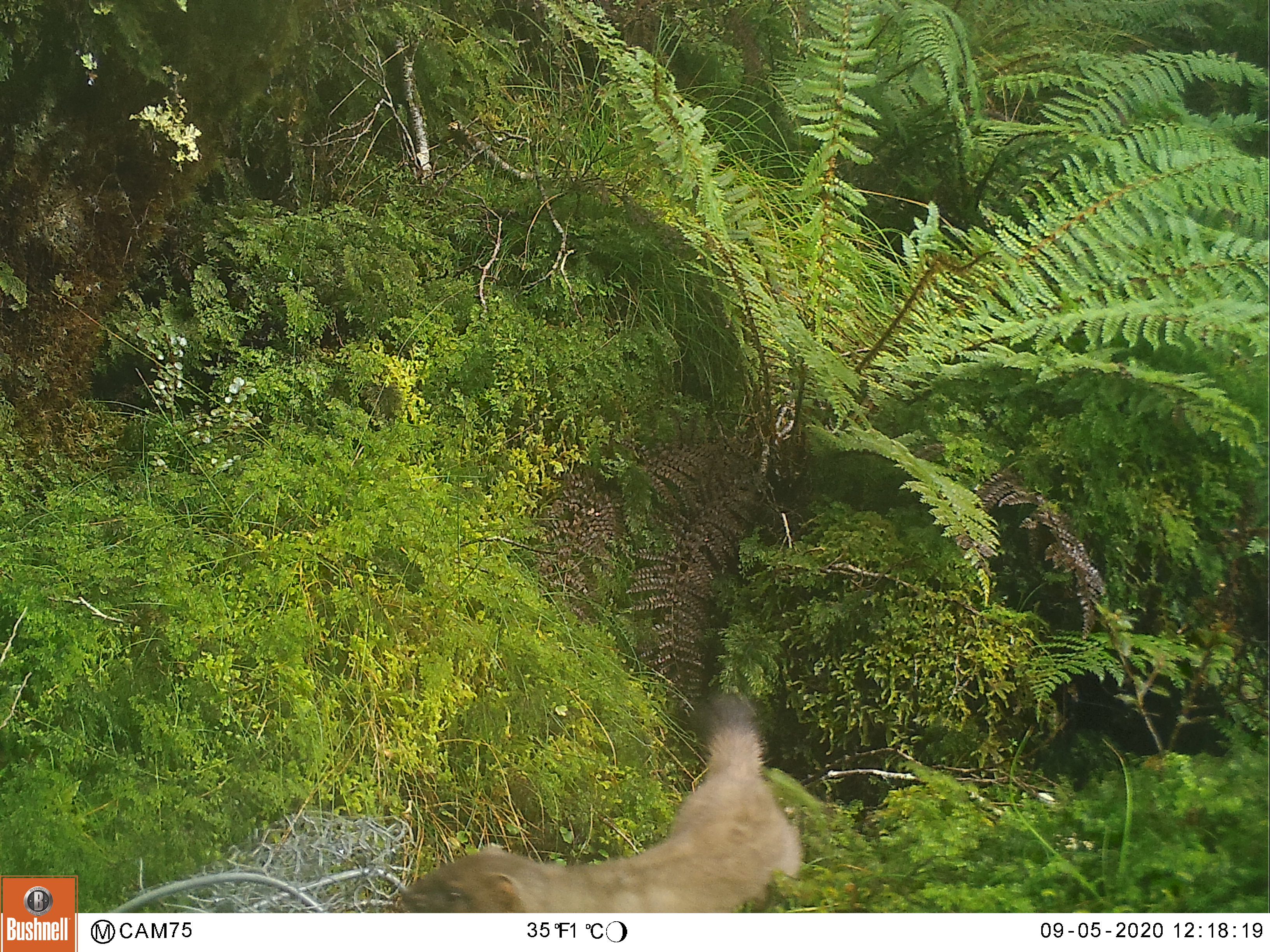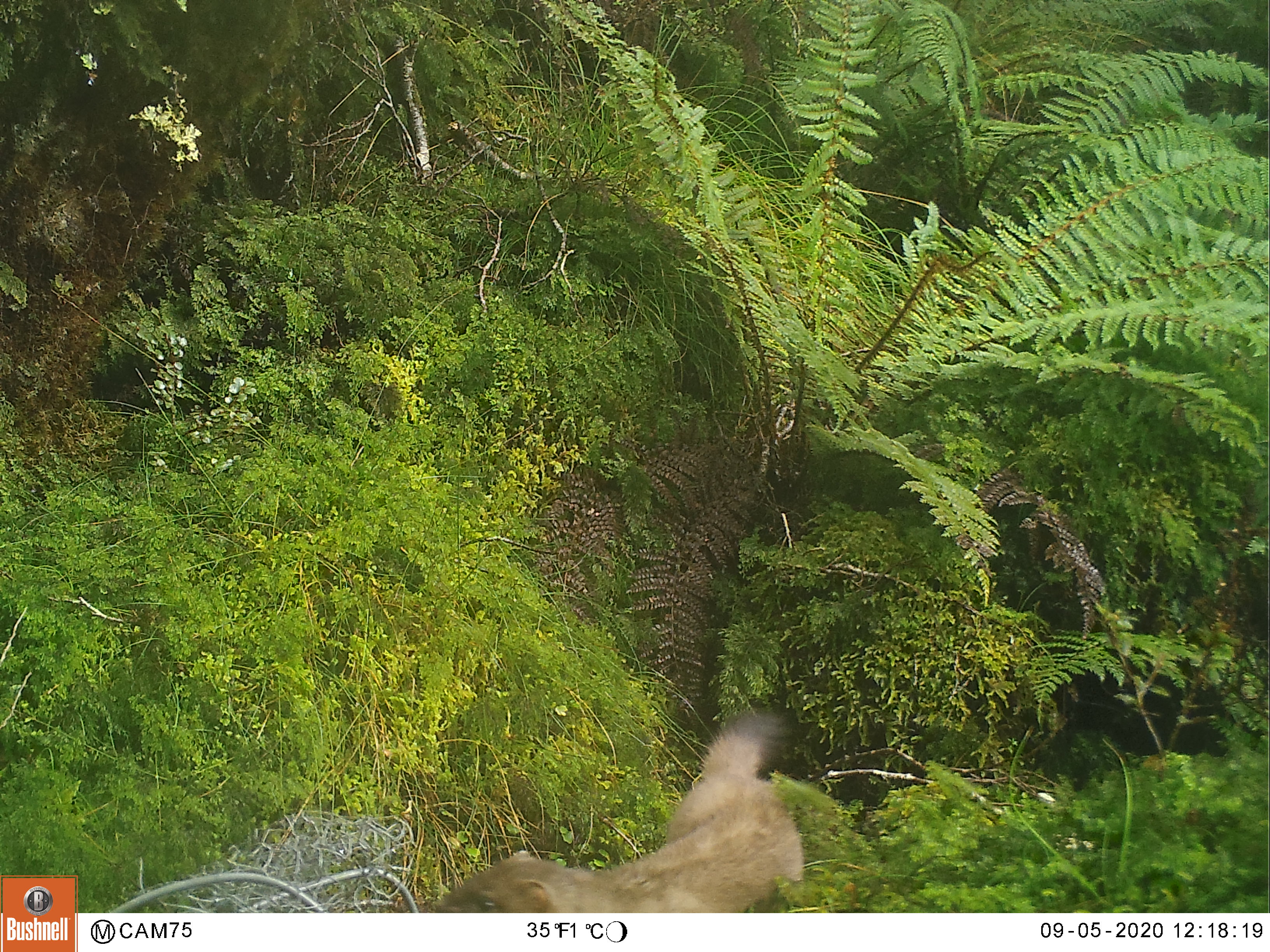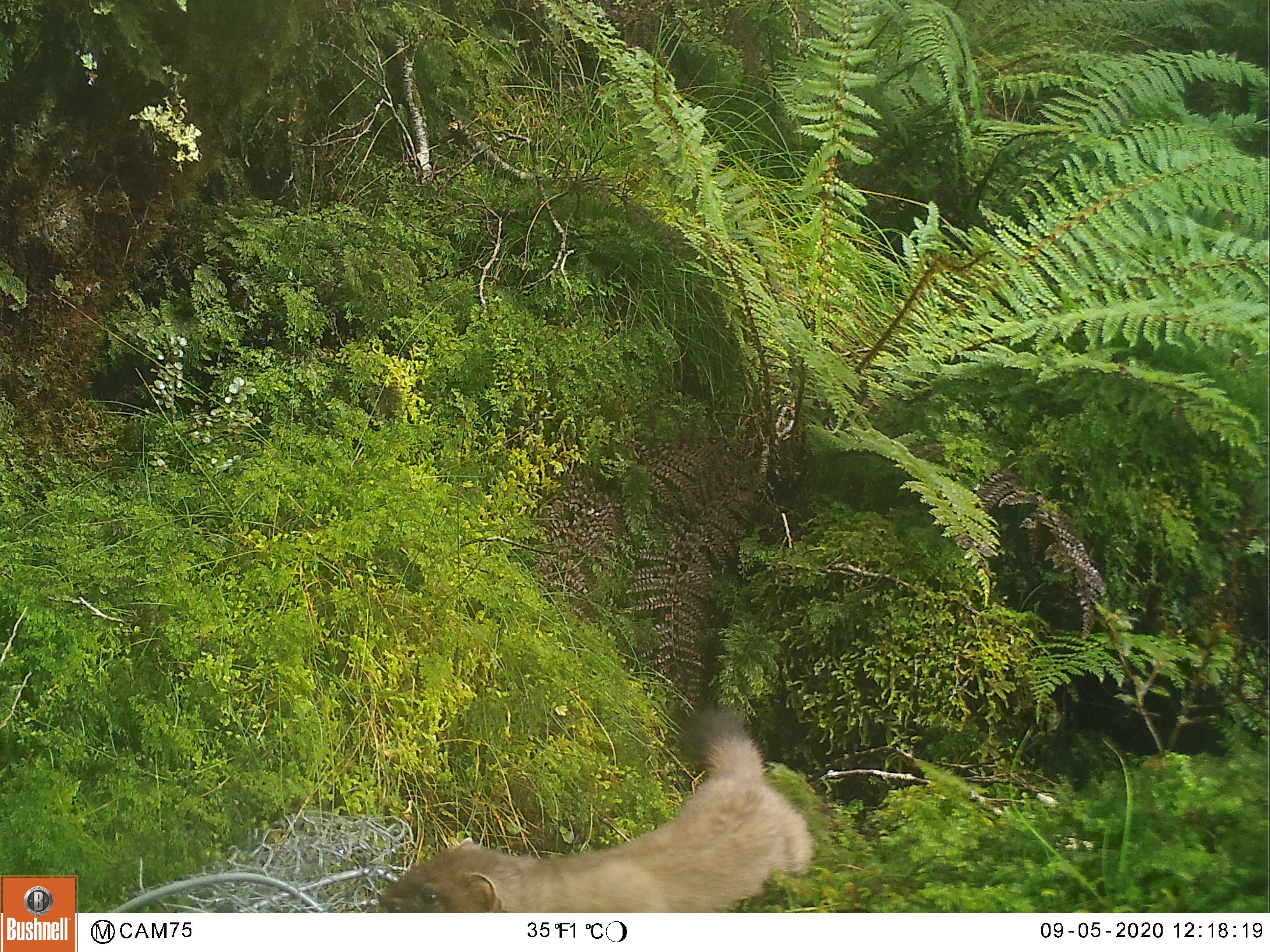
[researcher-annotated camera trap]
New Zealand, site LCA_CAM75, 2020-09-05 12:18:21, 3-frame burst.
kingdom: Animalia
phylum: Chordata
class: Mammalia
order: Carnivora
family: Mustelidae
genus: Mustela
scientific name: Mustela erminea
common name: stoat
Stoat (Mustela erminea).